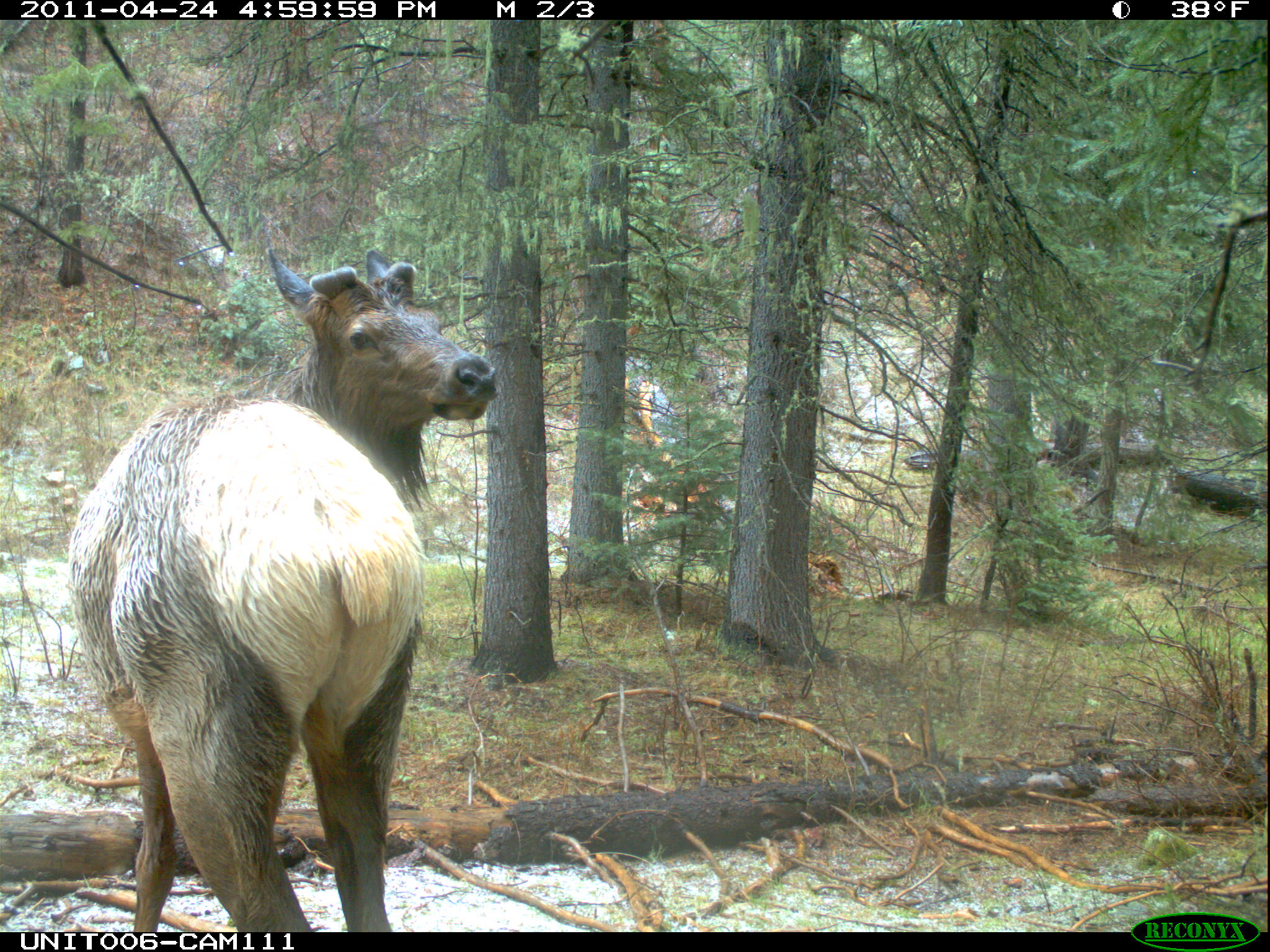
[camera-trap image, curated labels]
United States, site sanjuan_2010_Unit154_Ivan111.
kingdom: Animalia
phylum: Chordata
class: Mammalia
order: Artiodactyla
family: Cervidae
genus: Cervus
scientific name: Cervus elaphus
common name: red deer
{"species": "Cervus elaphus (red deer)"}